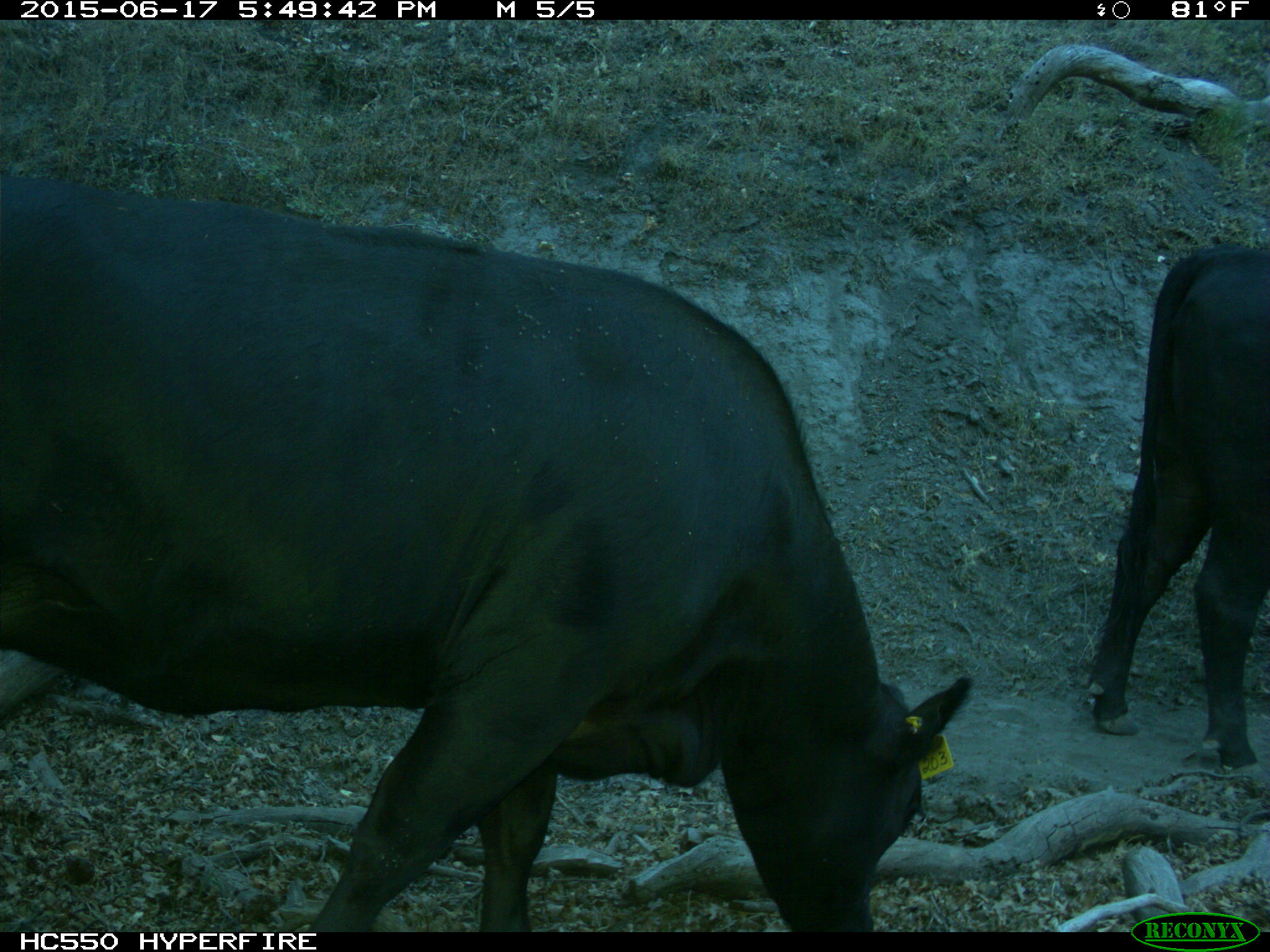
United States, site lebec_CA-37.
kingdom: Animalia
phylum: Chordata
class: Mammalia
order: Artiodactyla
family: Bovidae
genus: Bos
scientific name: Bos taurus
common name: domestic cow